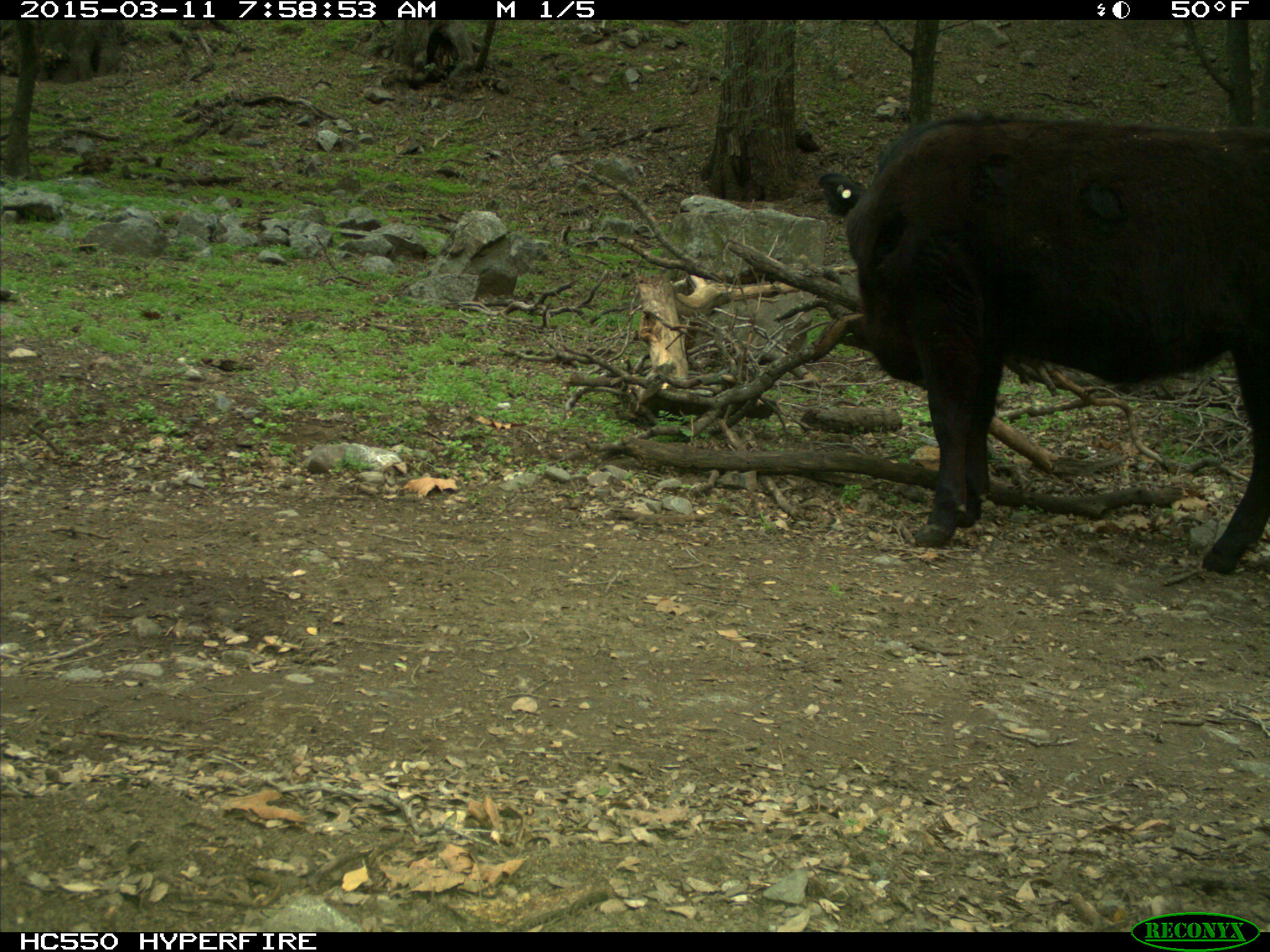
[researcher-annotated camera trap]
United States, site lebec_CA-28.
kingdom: Animalia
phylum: Chordata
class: Mammalia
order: Artiodactyla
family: Bovidae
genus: Bos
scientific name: Bos taurus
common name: domestic cow